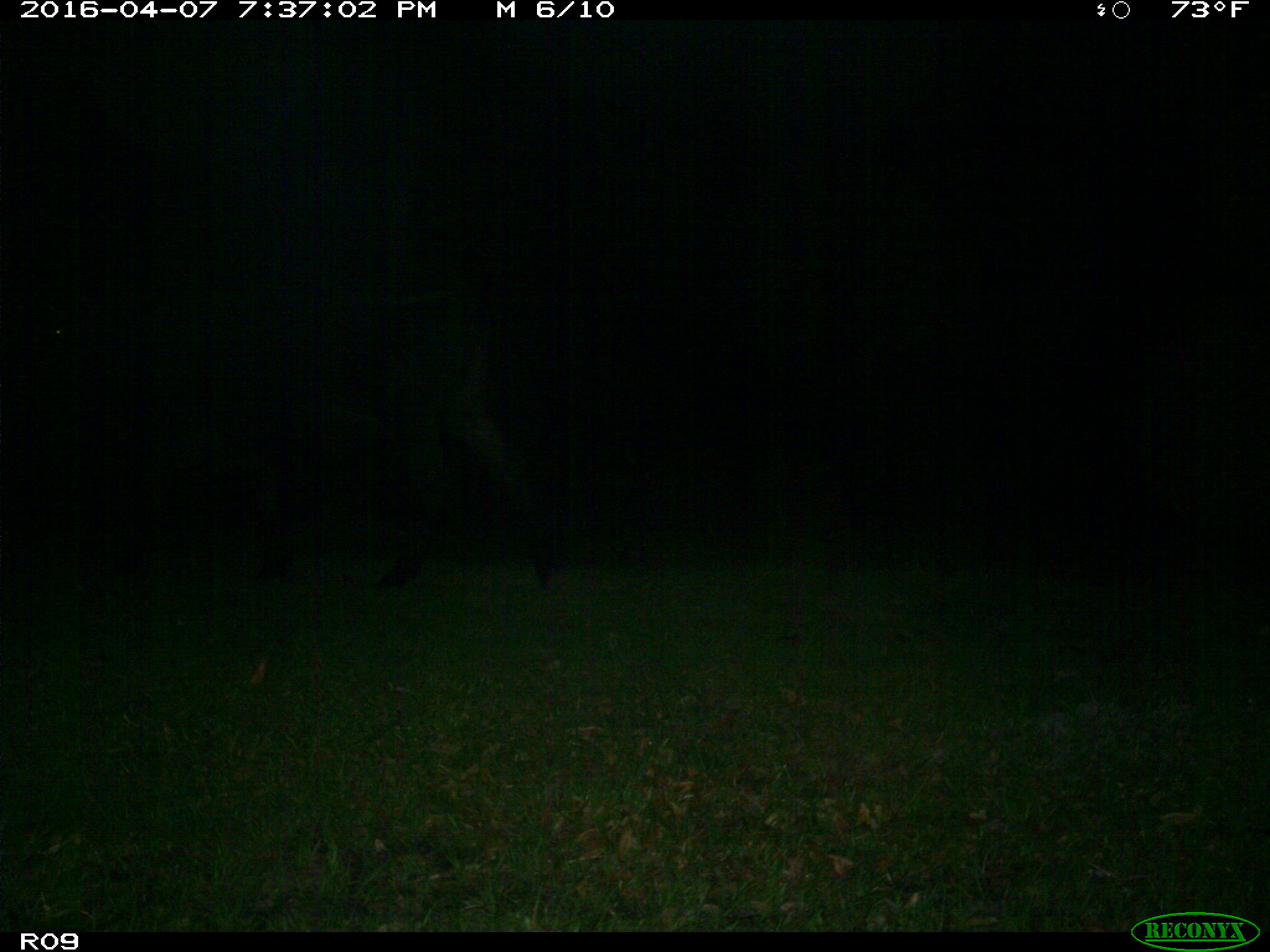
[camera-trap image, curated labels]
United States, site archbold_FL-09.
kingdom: Animalia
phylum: Chordata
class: Mammalia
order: Artiodactyla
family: Bovidae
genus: Bos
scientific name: Bos taurus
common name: domestic cow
Bos taurus (domestic cow).